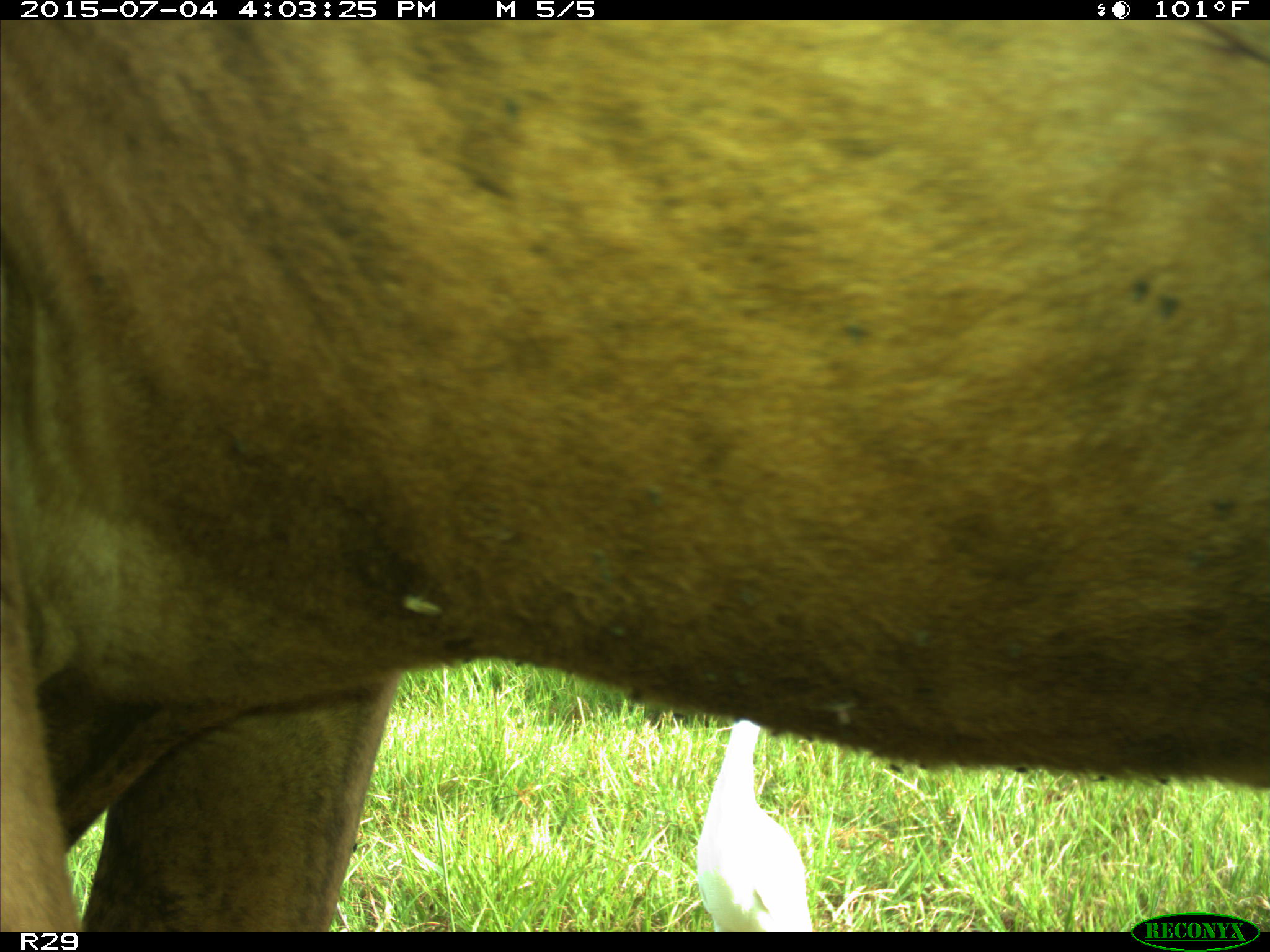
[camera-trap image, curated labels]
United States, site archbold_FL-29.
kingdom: Animalia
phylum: Chordata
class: Mammalia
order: Artiodactyla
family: Bovidae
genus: Bos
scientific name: Bos taurus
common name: domestic cow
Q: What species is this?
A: Bos taurus (domestic cow).